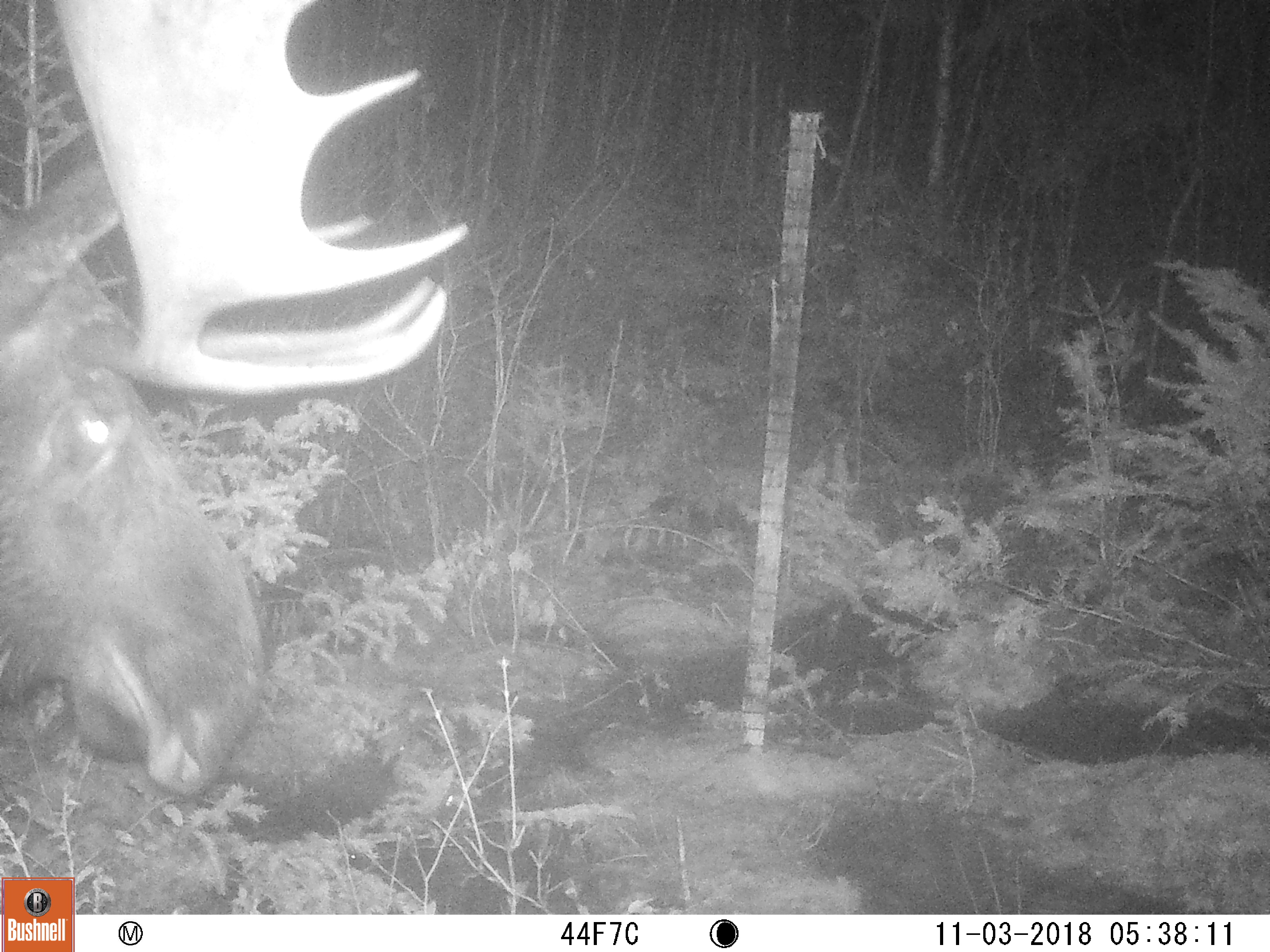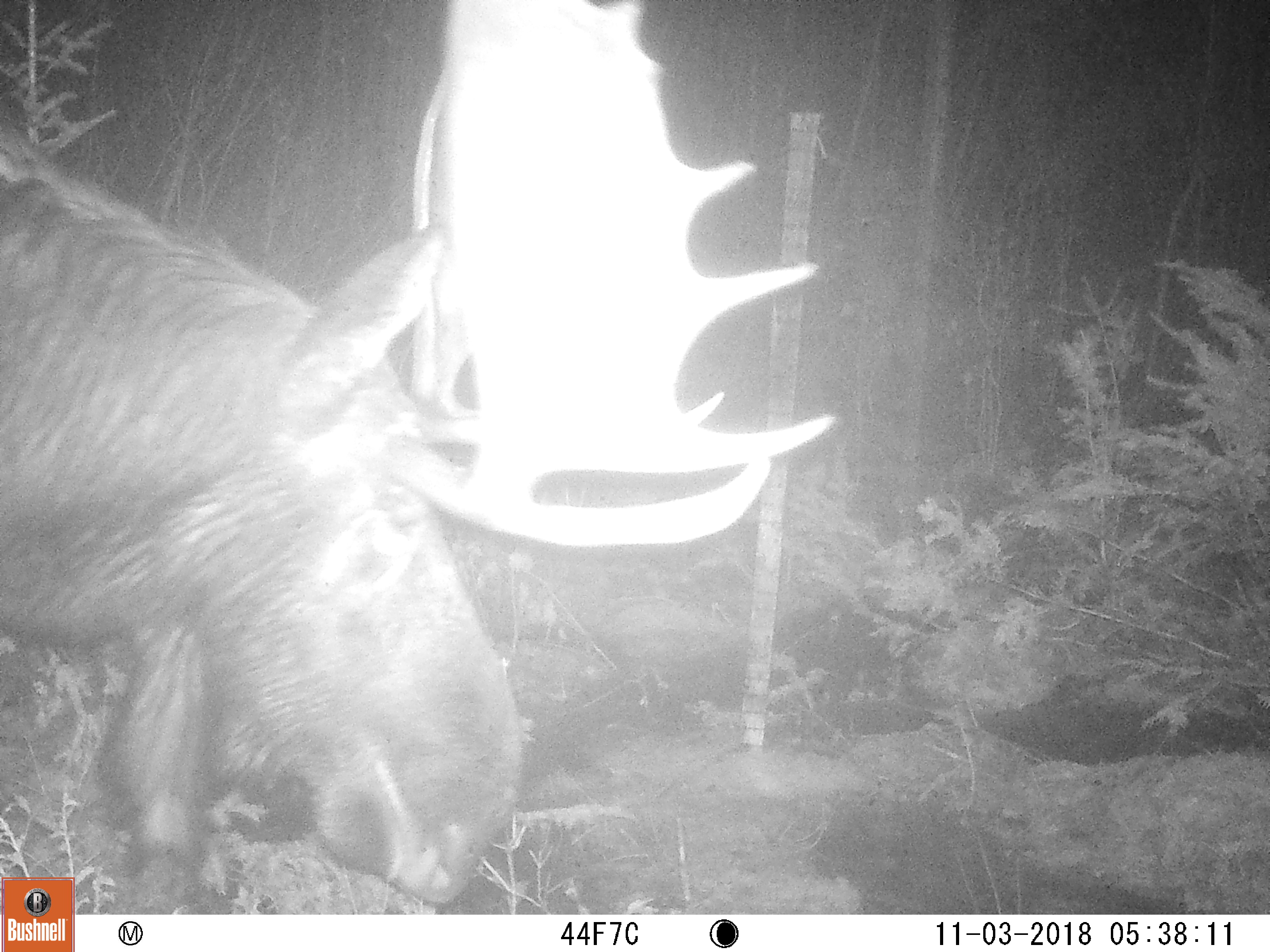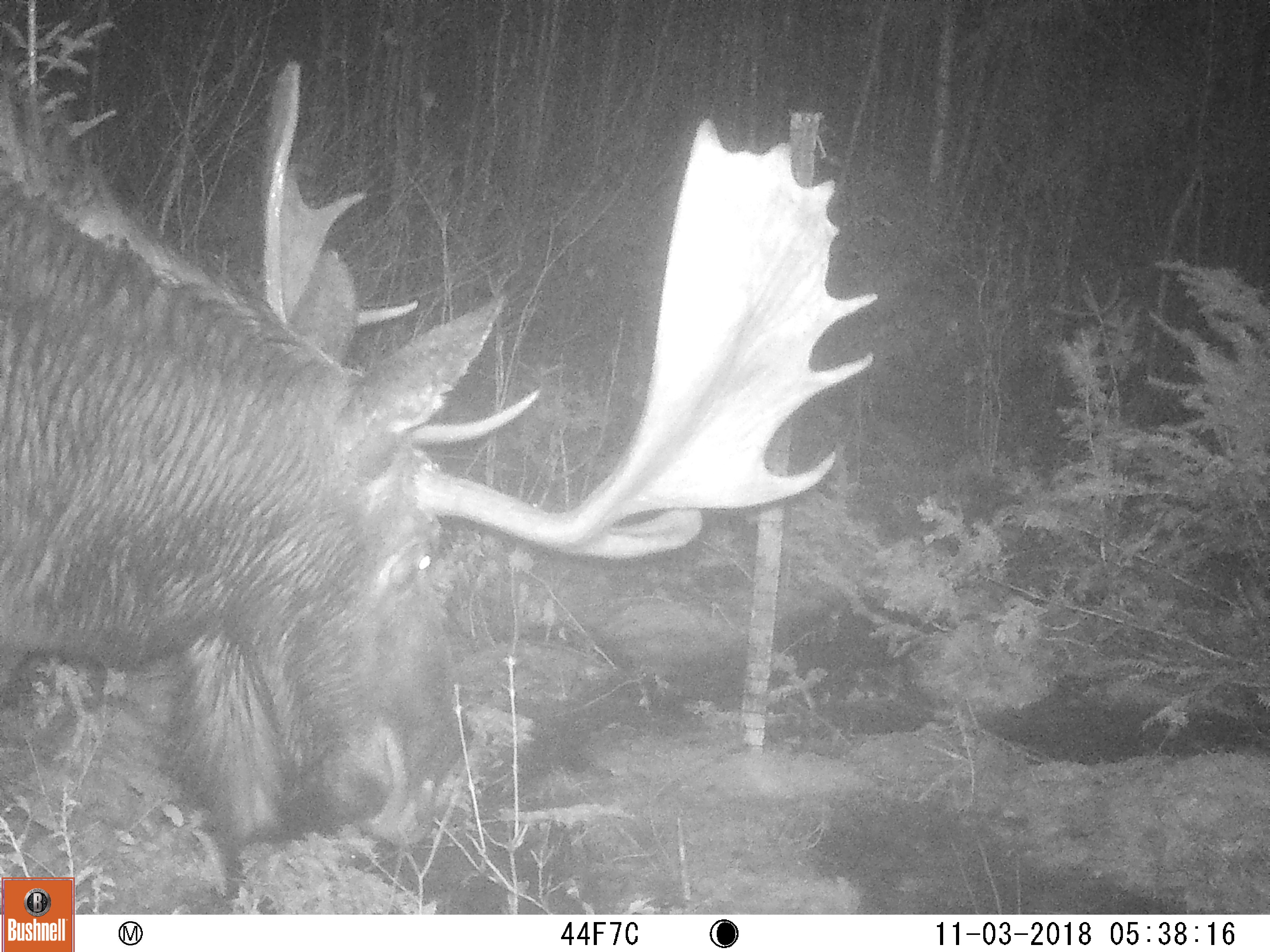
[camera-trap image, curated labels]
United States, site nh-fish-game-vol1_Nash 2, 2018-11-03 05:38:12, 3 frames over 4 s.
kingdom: Animalia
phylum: Chordata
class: Mammalia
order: Artiodactyla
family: Cervidae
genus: Alces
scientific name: Alces alces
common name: moose